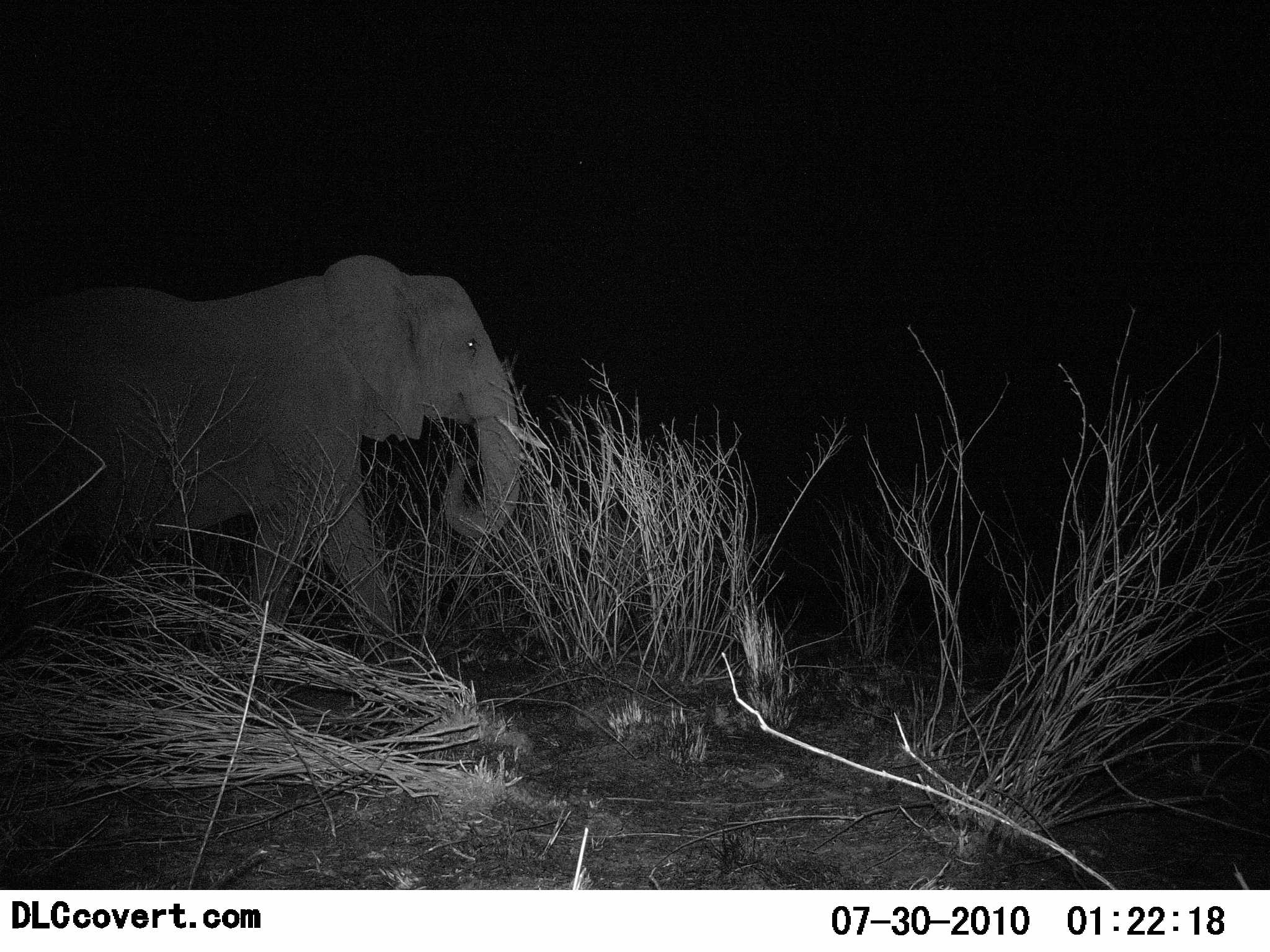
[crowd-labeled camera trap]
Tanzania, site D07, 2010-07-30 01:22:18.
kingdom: Animalia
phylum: Chordata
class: Mammalia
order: Proboscidea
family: Elephantidae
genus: Loxodonta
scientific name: Loxodonta africana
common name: african bush elephant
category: elephant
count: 1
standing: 13%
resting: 0%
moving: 87%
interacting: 0%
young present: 0%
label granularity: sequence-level